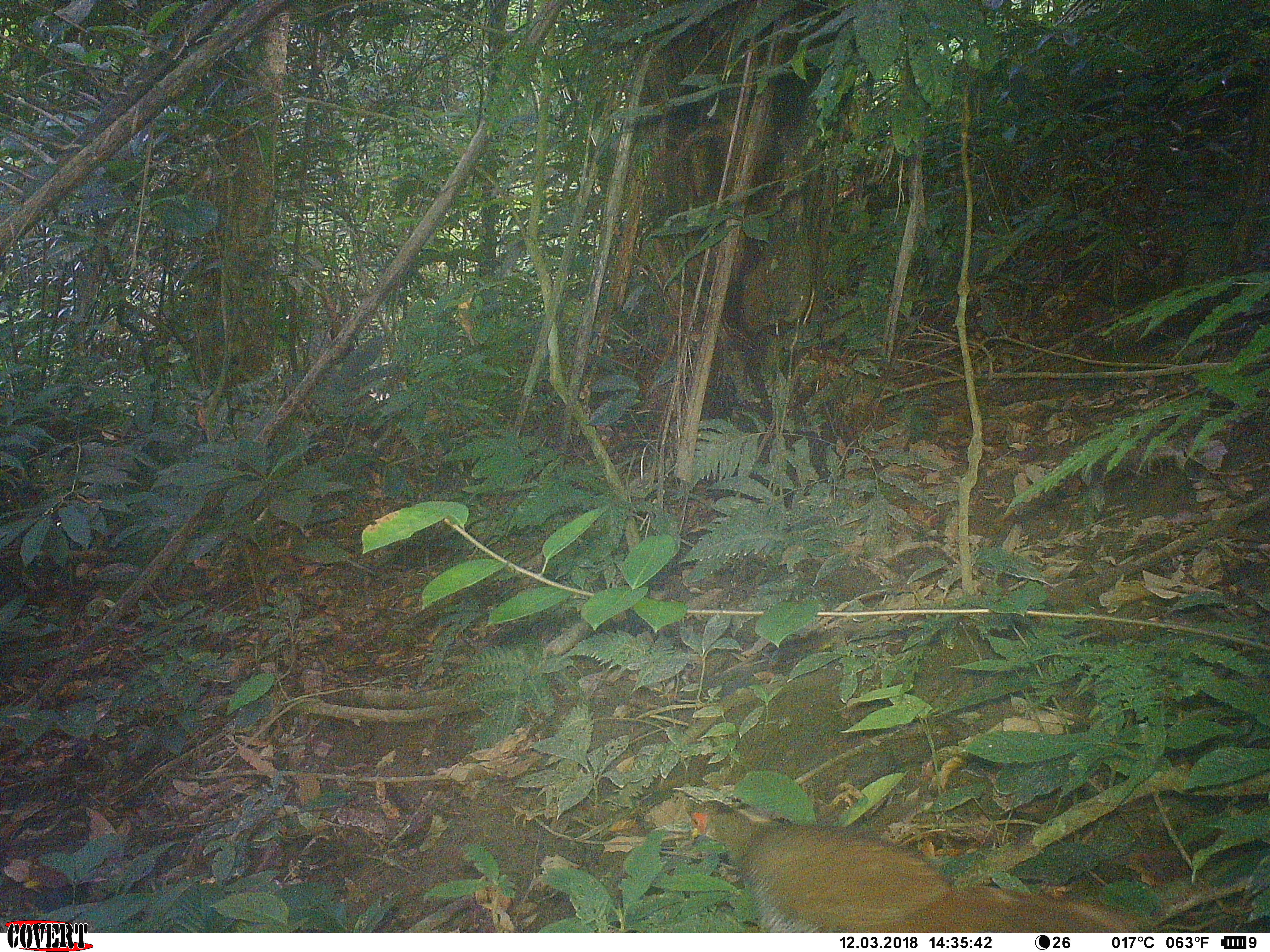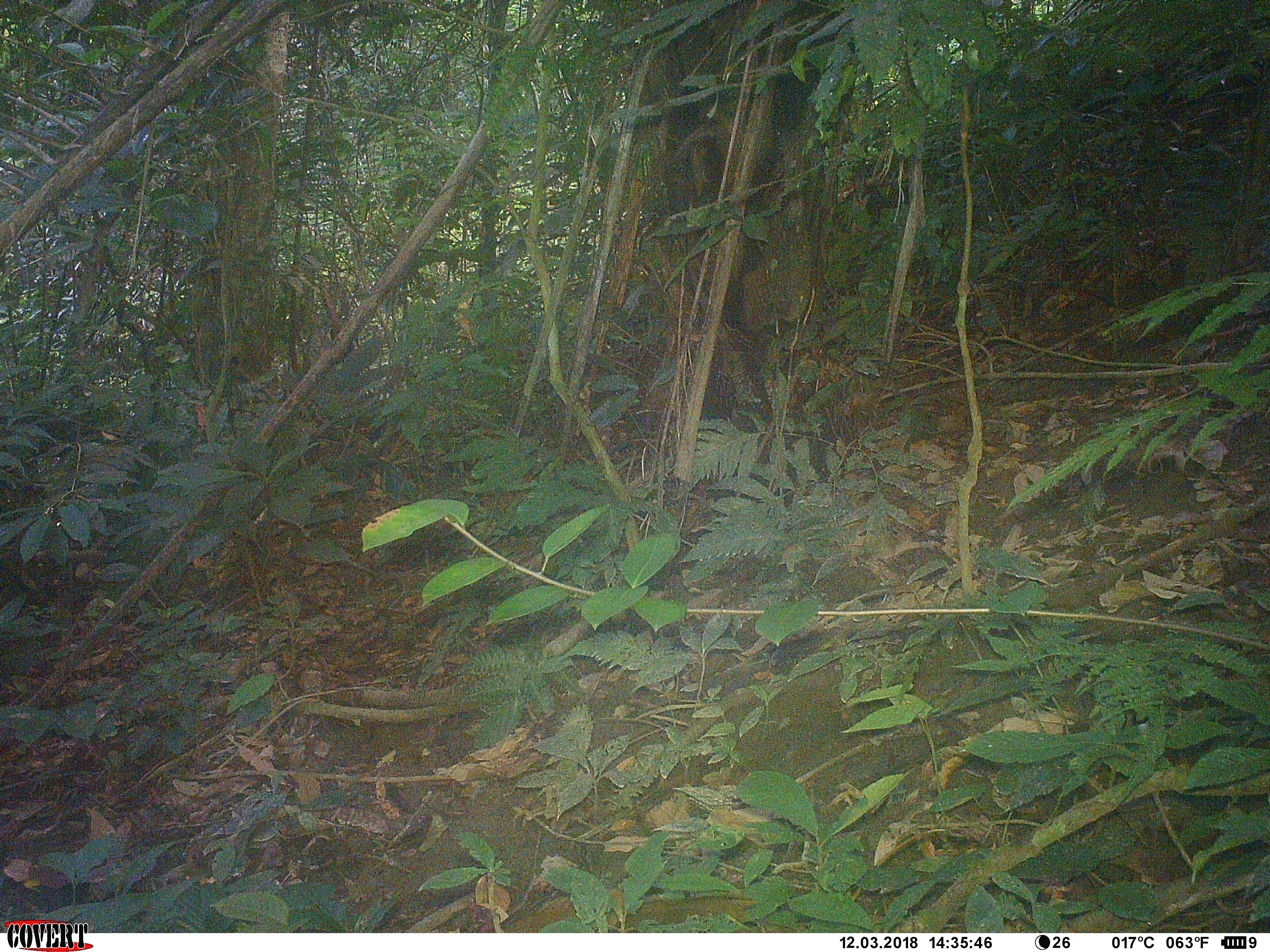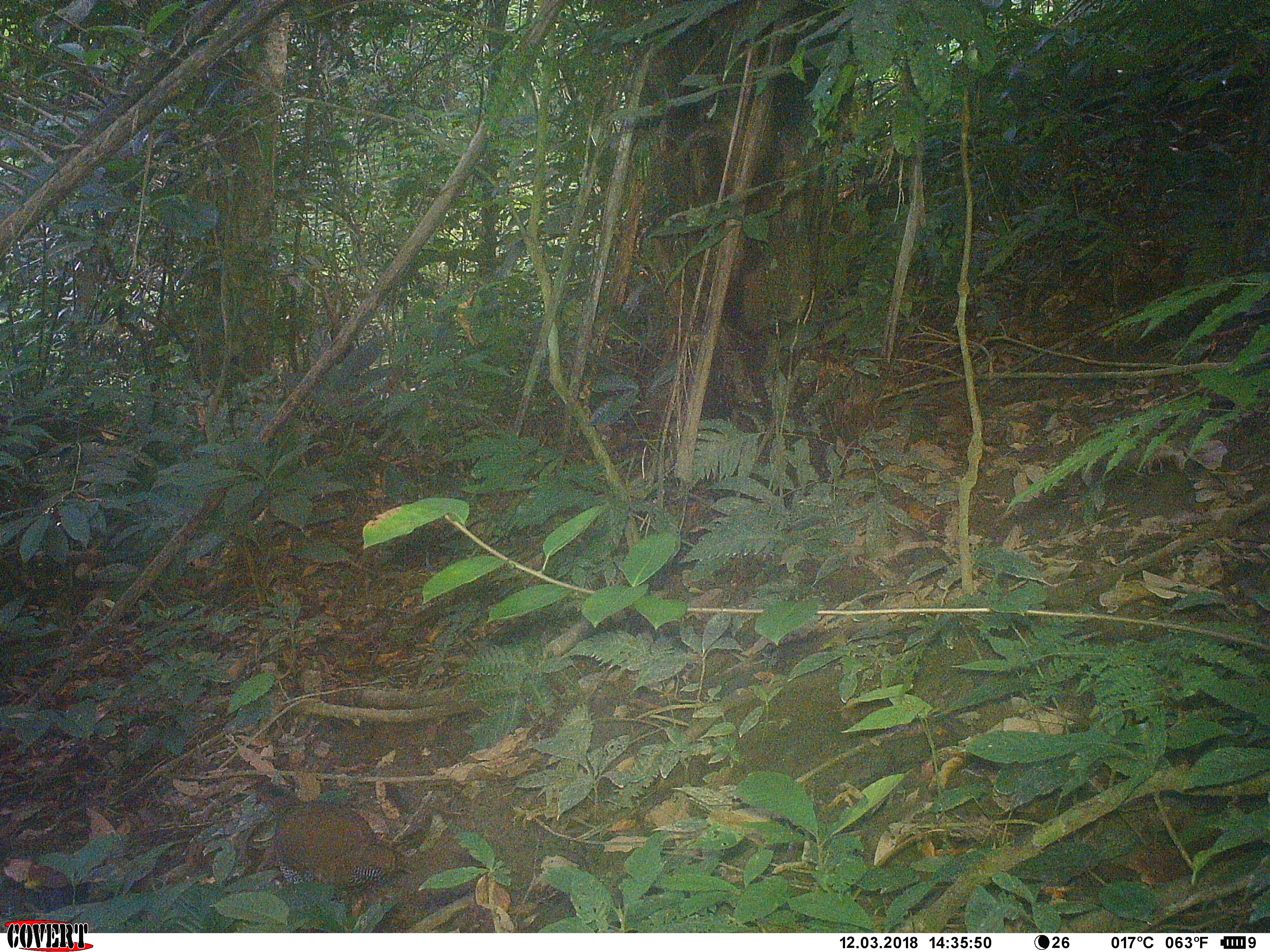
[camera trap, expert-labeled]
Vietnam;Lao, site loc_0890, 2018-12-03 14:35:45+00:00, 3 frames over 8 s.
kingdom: Animalia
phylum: Chordata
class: Aves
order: Galliformes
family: Phasianidae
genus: Lophura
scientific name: Lophura nycthemera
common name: silver pheasant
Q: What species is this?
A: Silver pheasant (Lophura nycthemera).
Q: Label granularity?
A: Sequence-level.